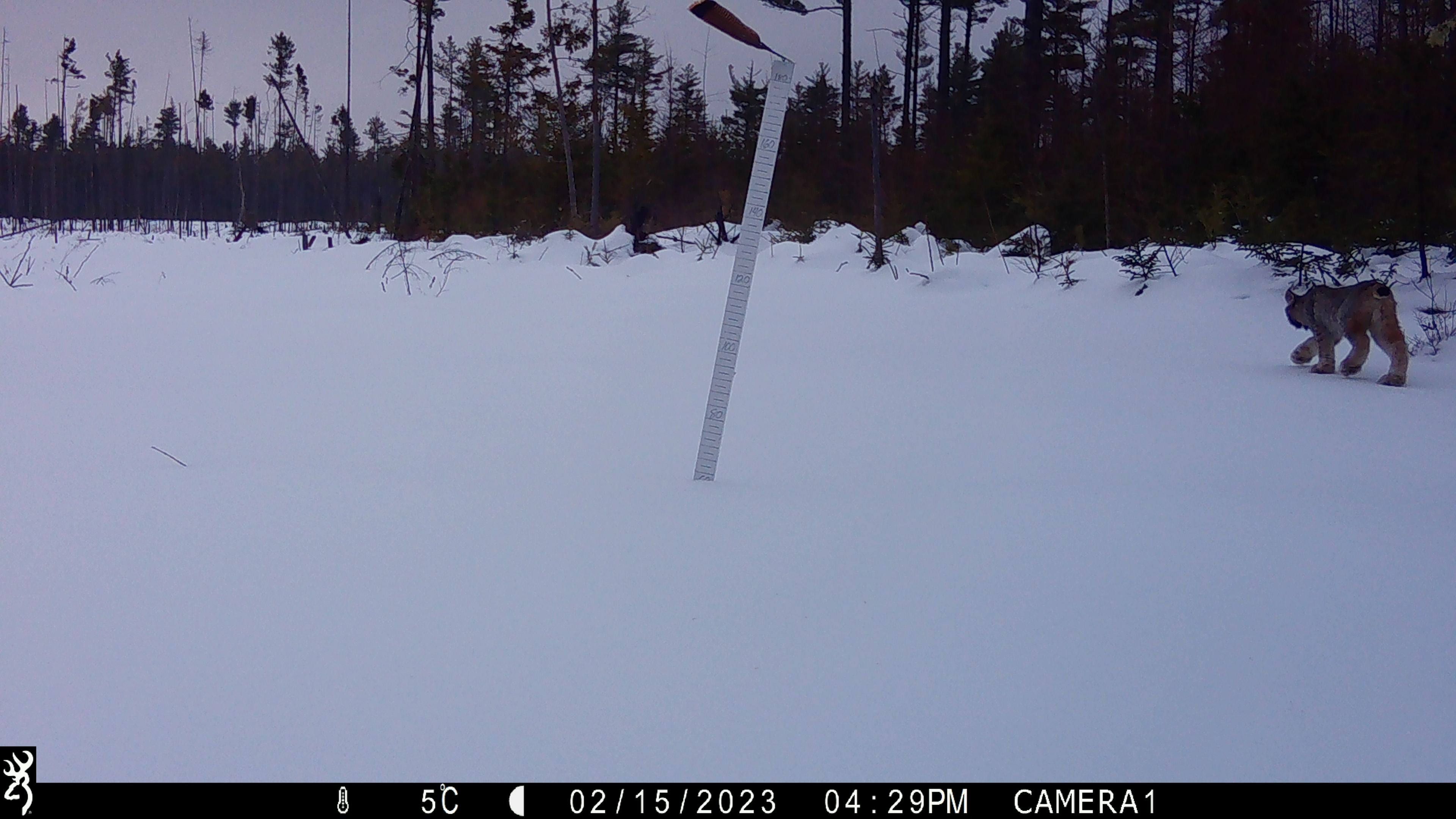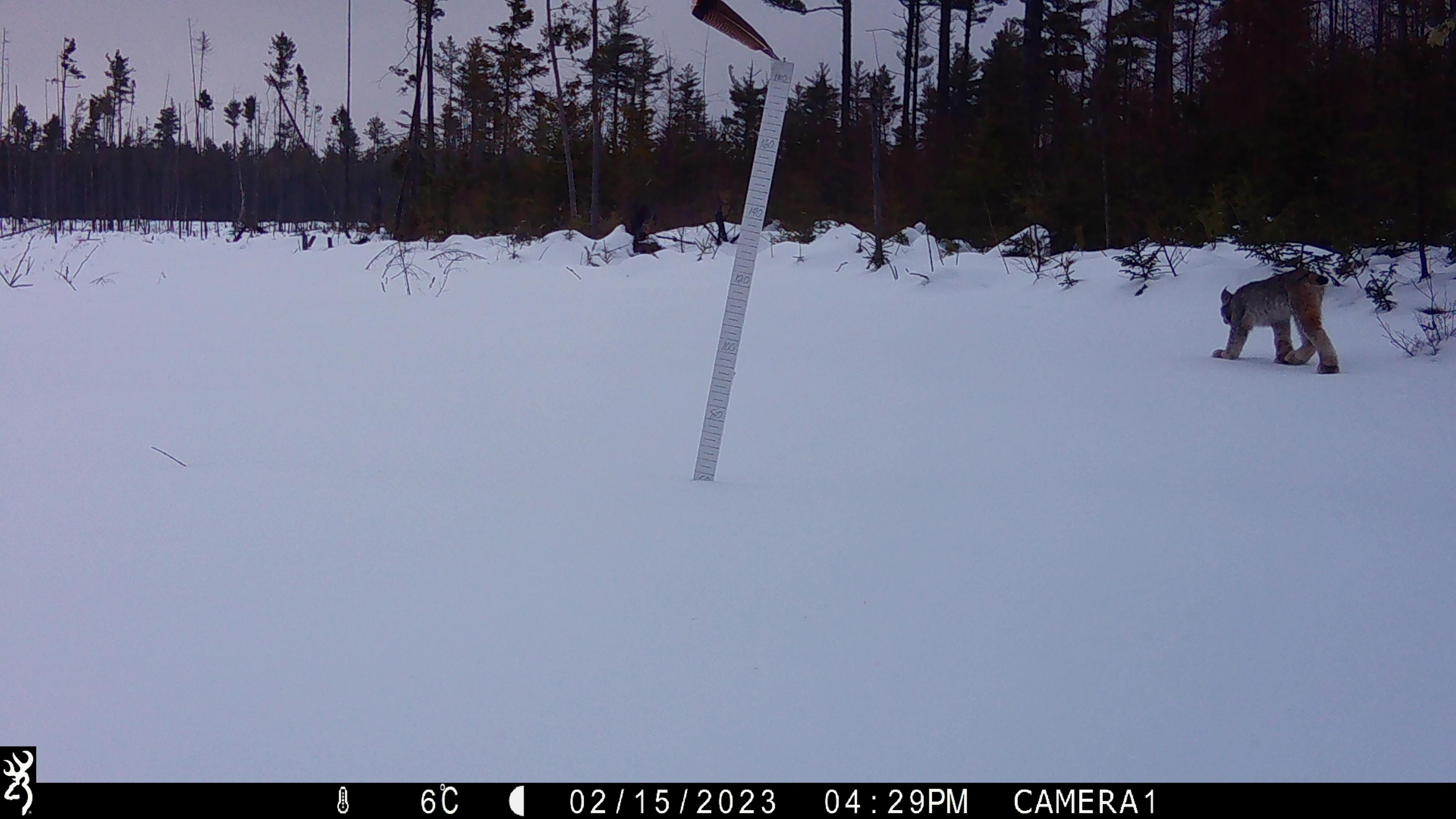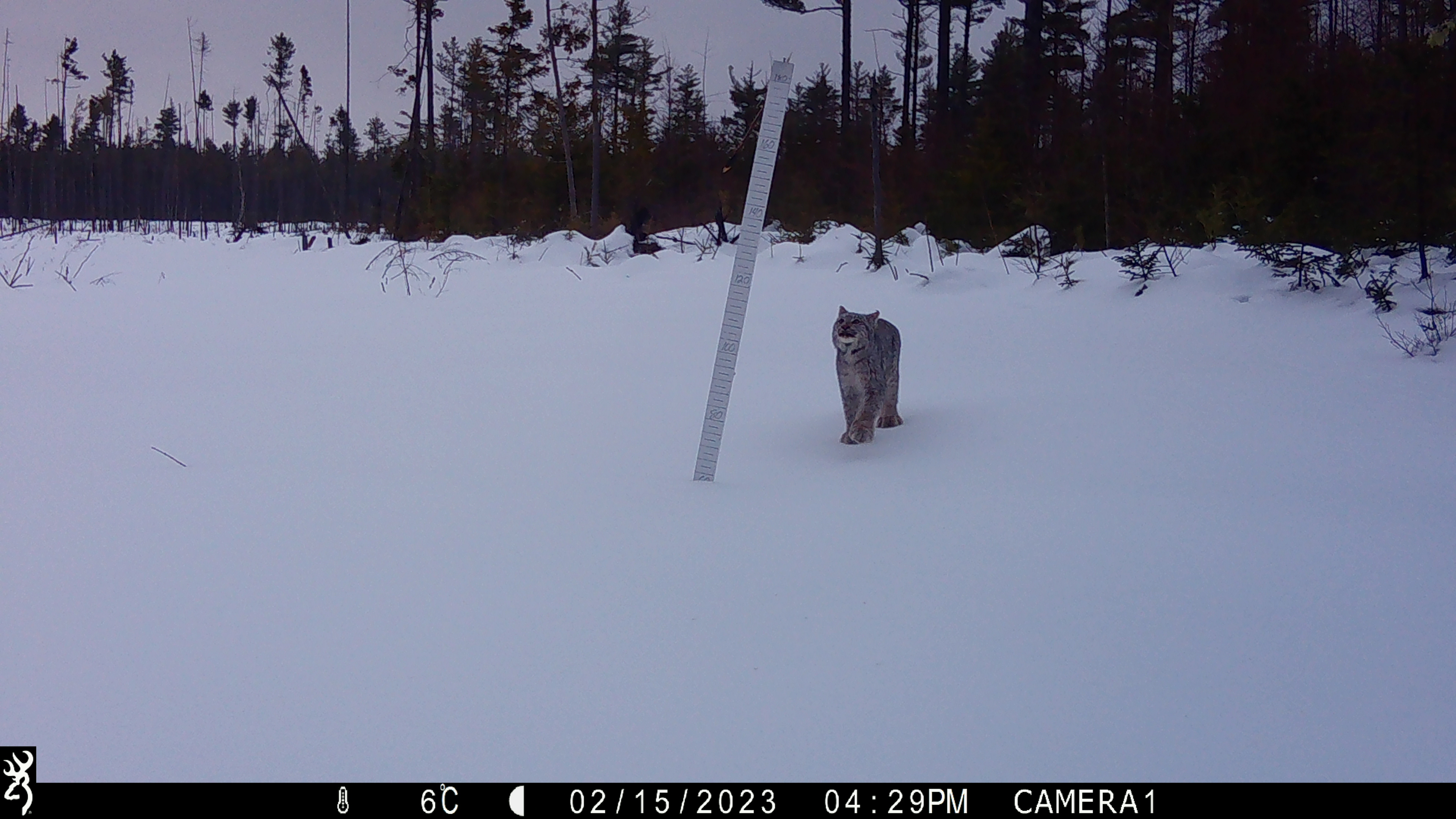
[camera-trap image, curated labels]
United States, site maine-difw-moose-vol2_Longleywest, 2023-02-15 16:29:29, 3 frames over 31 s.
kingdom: Animalia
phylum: Chordata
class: Mammalia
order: Carnivora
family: Felidae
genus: Lynx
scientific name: Lynx canadensis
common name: canada lynx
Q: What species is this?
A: Canada lynx (Lynx canadensis).